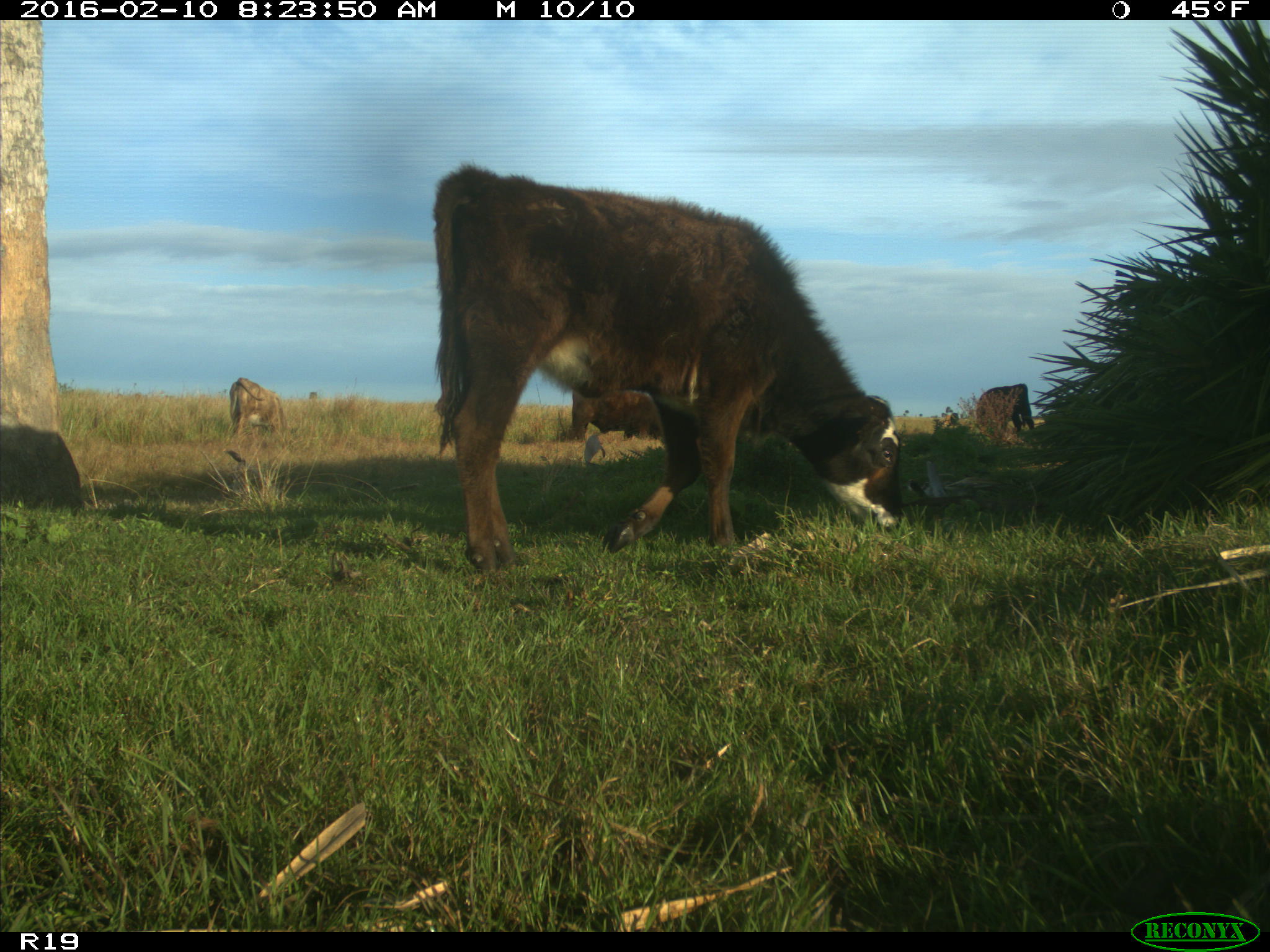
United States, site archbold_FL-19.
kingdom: Animalia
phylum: Chordata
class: Mammalia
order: Artiodactyla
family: Bovidae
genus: Bos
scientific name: Bos taurus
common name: domestic cow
Bos taurus (domestic cow).